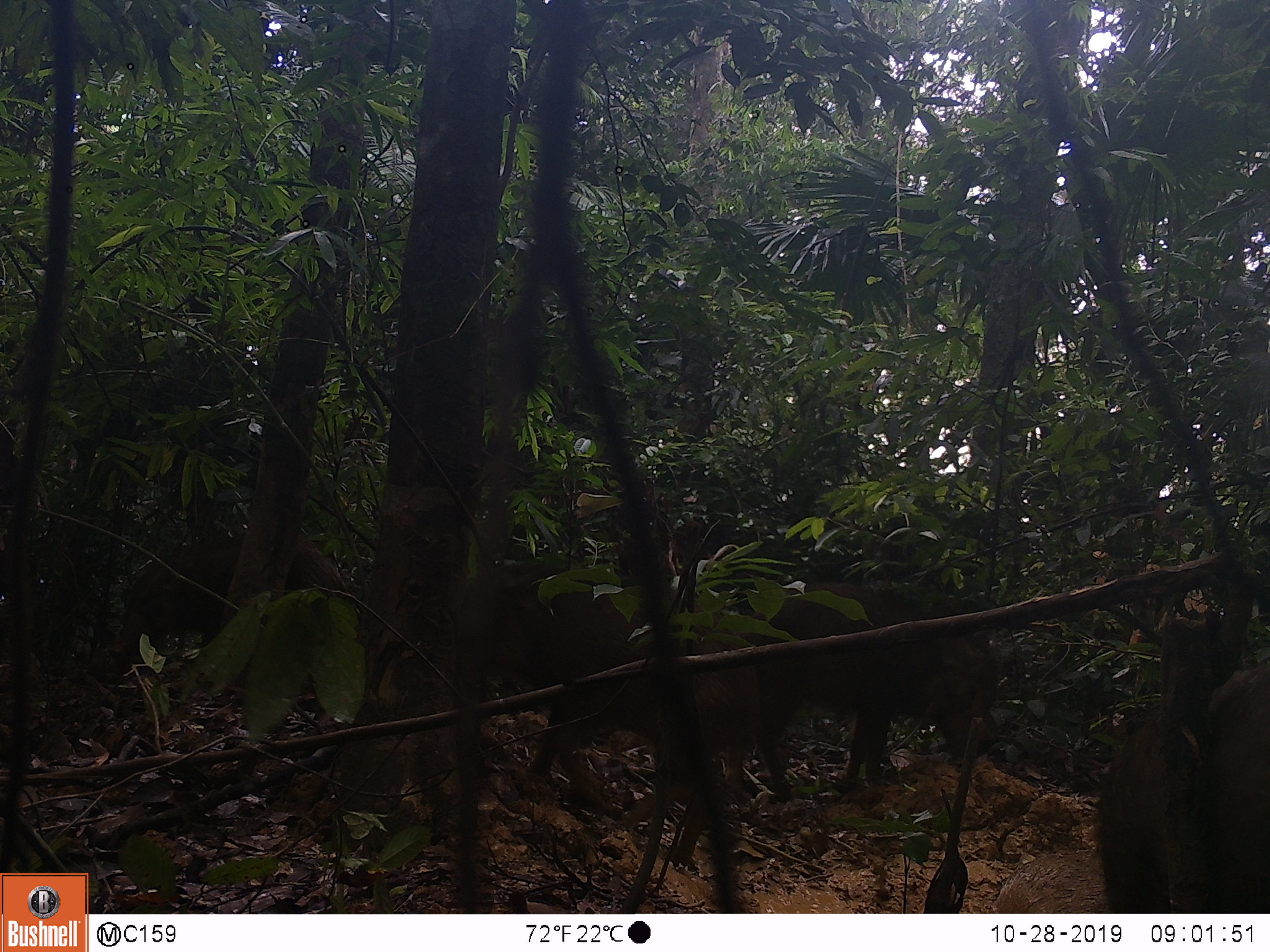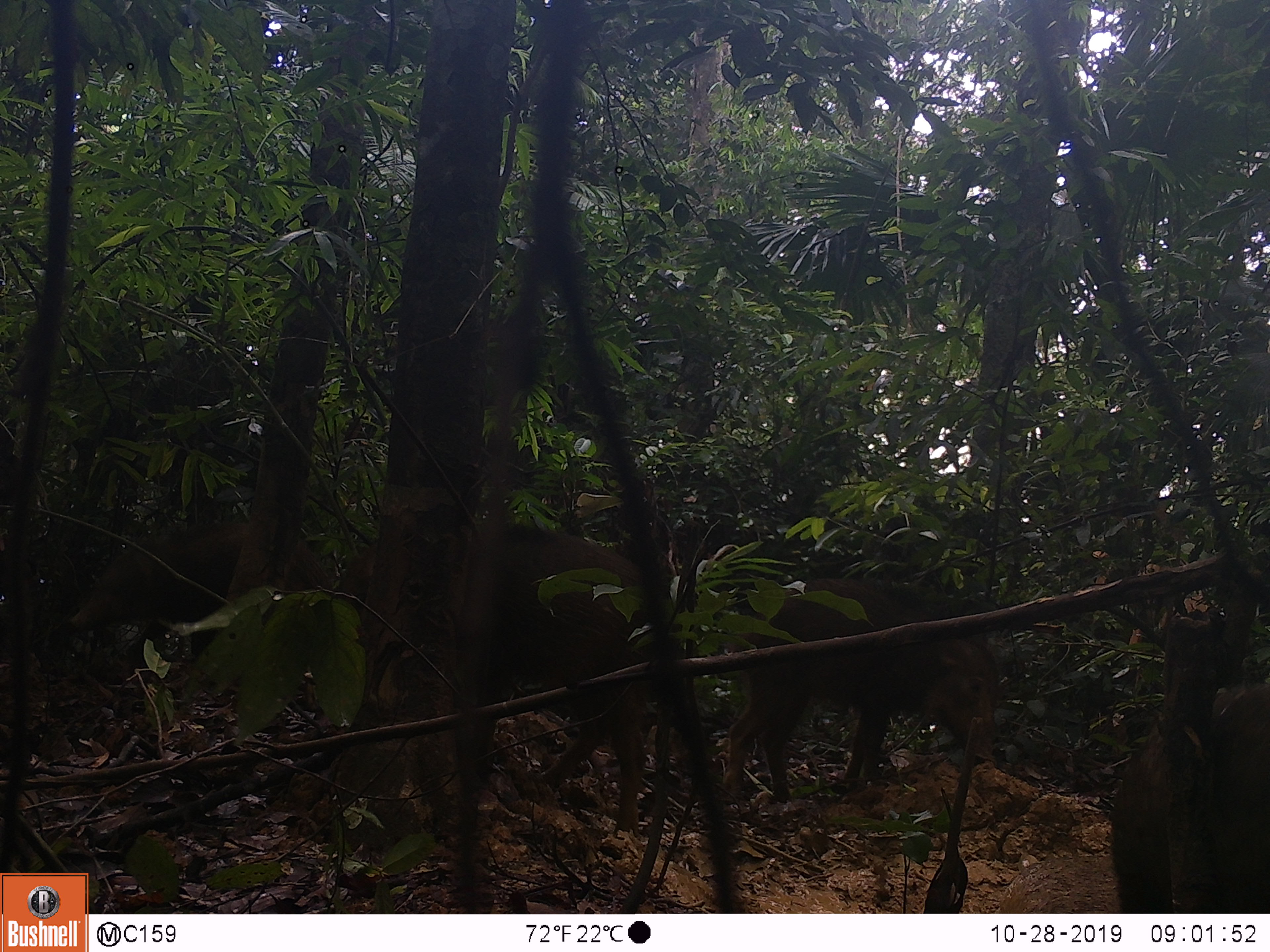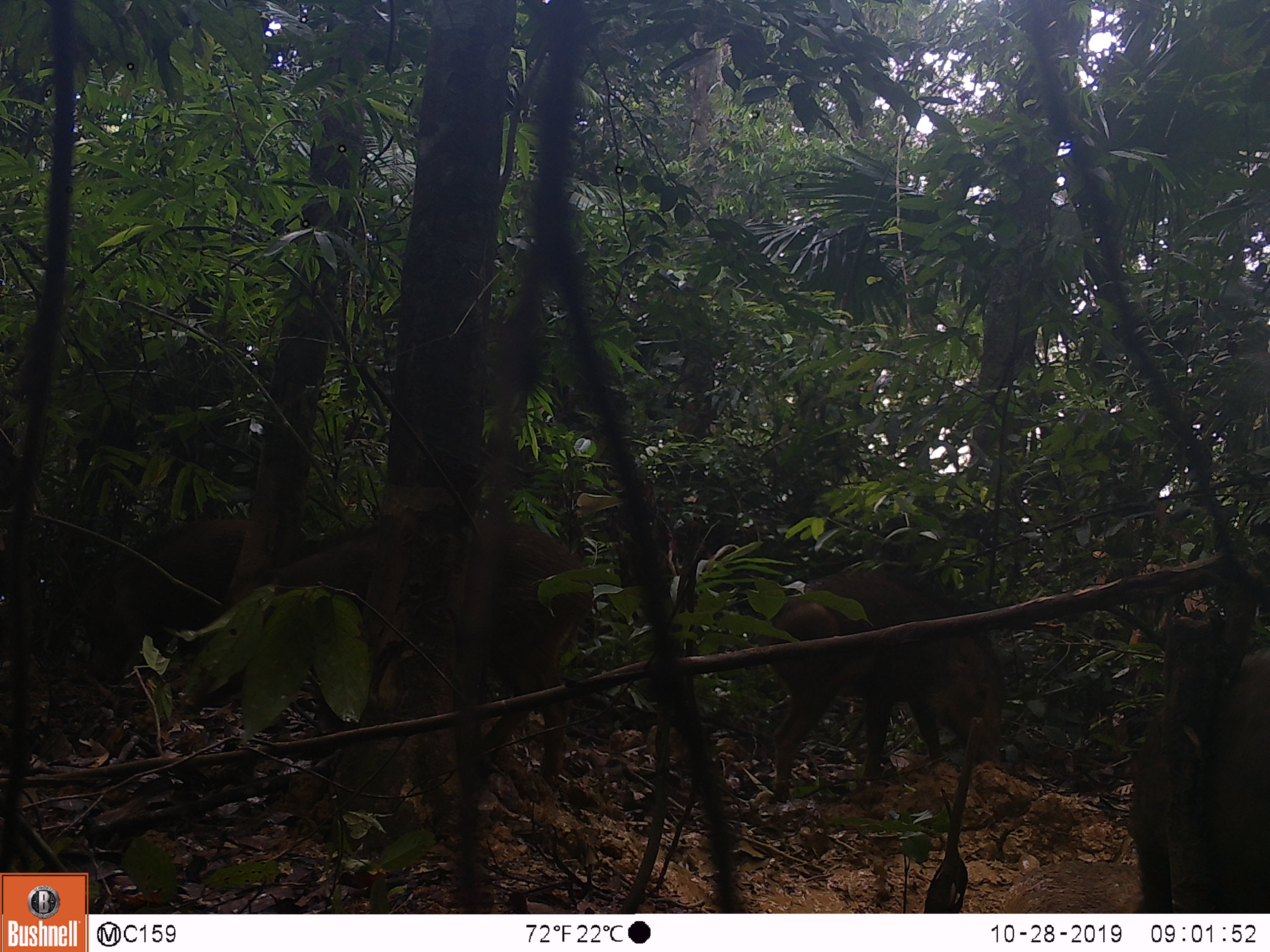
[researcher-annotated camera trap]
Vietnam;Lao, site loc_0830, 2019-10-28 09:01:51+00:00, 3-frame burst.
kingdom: Animalia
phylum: Chordata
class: Mammalia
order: Artiodactyla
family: Suidae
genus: Sus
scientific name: Sus scrofa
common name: eurasian wild pig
Eurasian wild pig (Sus scrofa). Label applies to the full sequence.